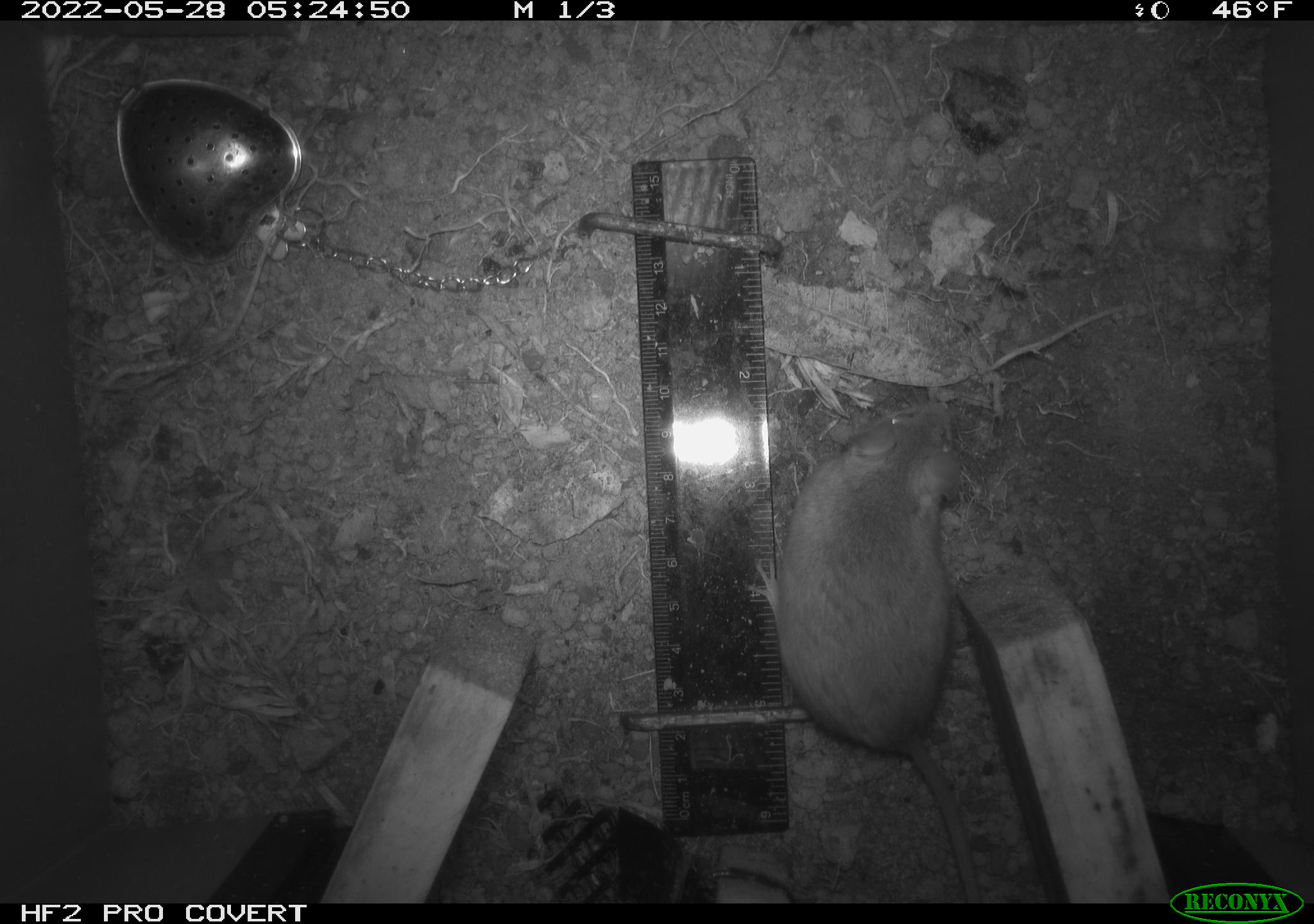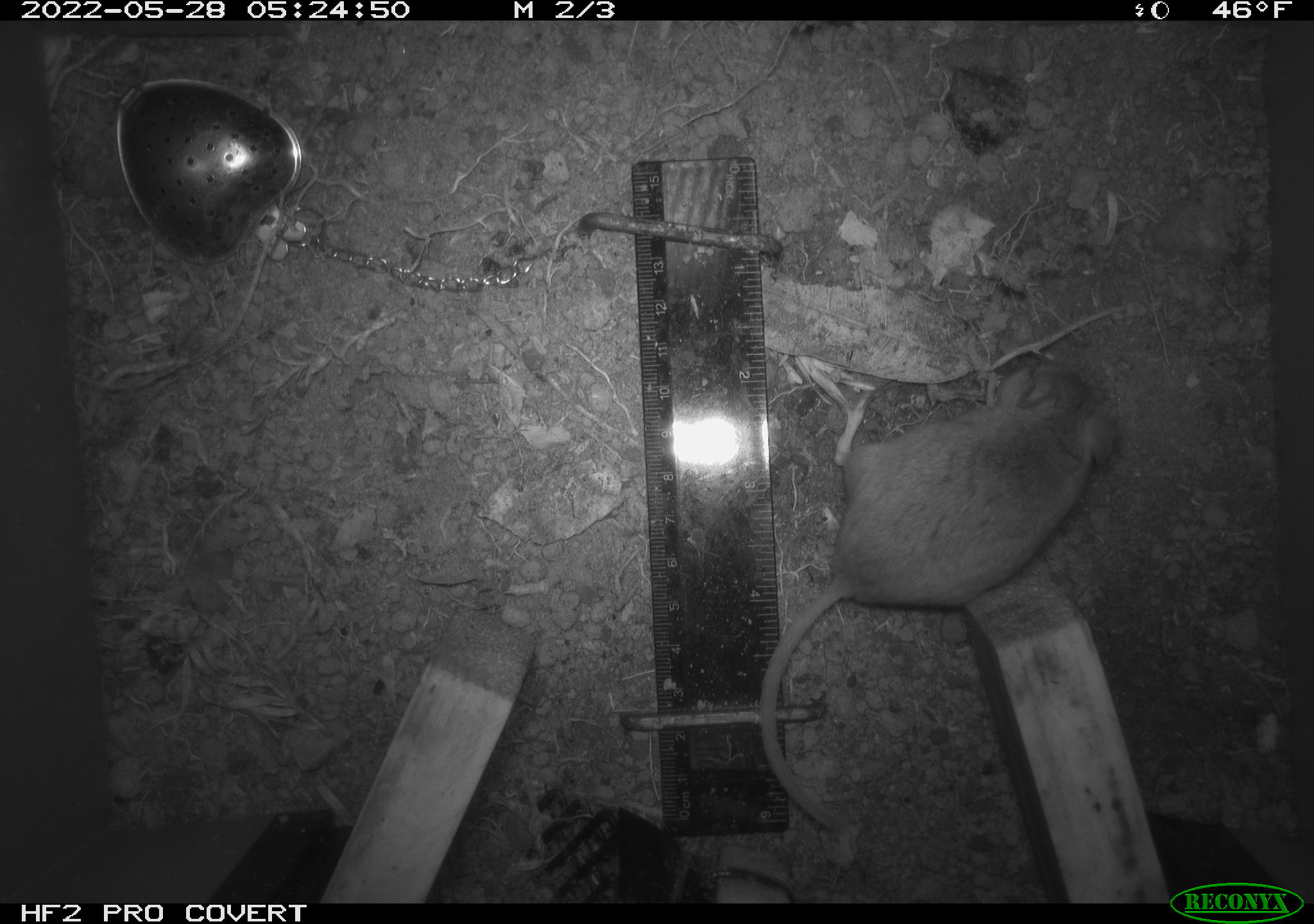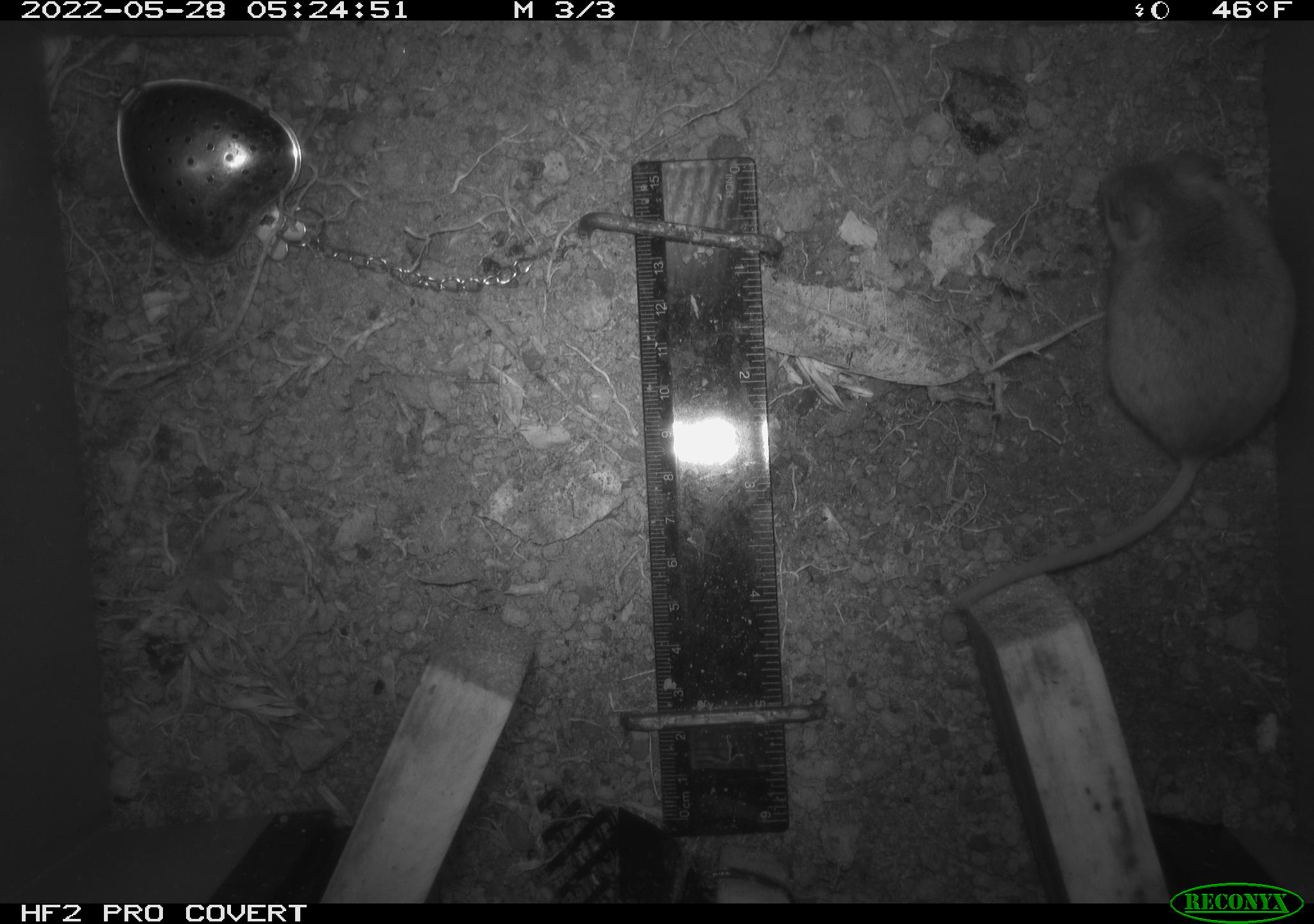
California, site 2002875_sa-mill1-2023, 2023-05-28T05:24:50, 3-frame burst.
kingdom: Animalia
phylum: Chordata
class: Mammalia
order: Rodentia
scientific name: Rodentia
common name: mouse species